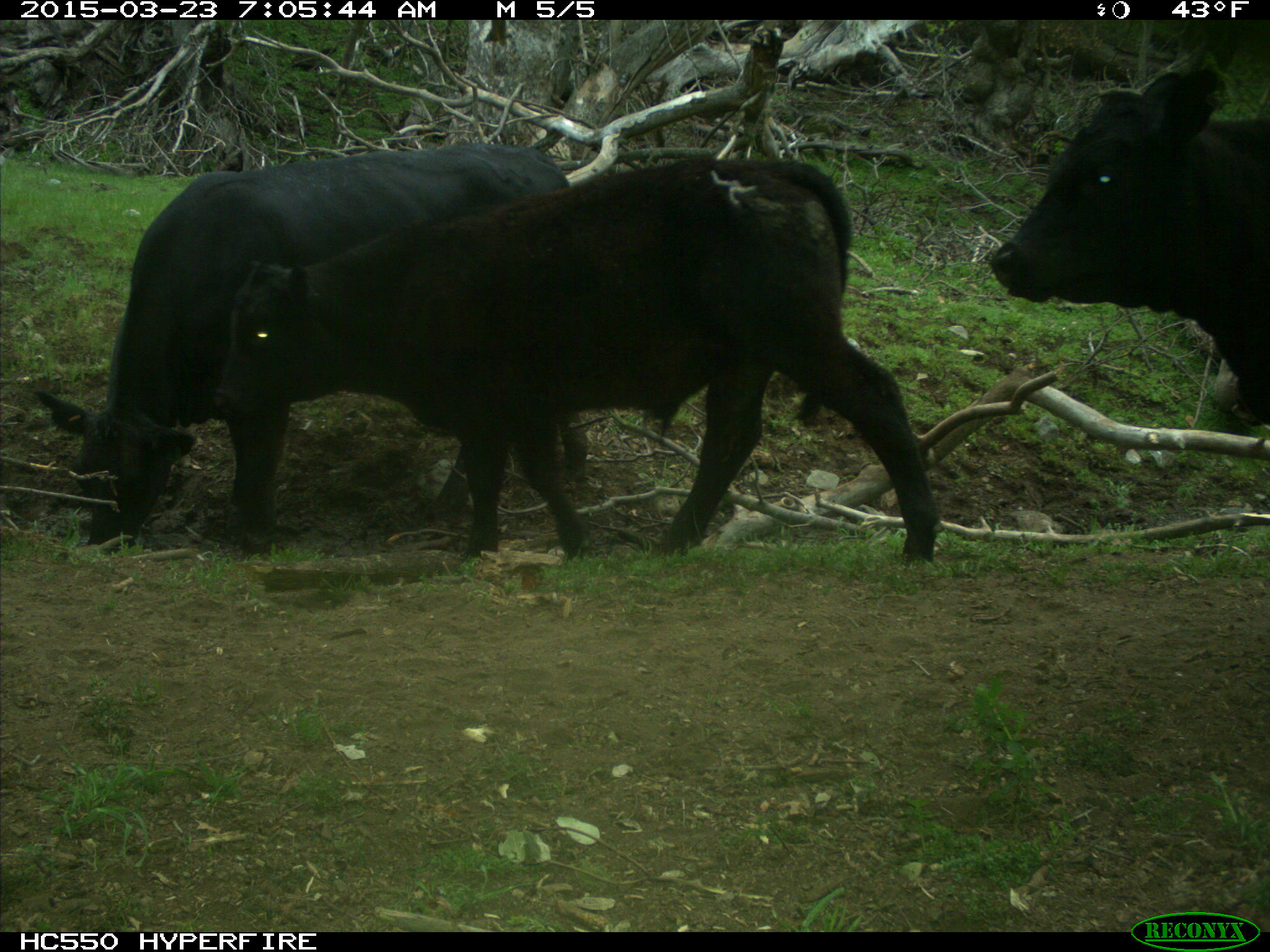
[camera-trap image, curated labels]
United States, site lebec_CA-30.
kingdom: Animalia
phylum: Chordata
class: Mammalia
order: Artiodactyla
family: Bovidae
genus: Bos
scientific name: Bos taurus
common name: domestic cow